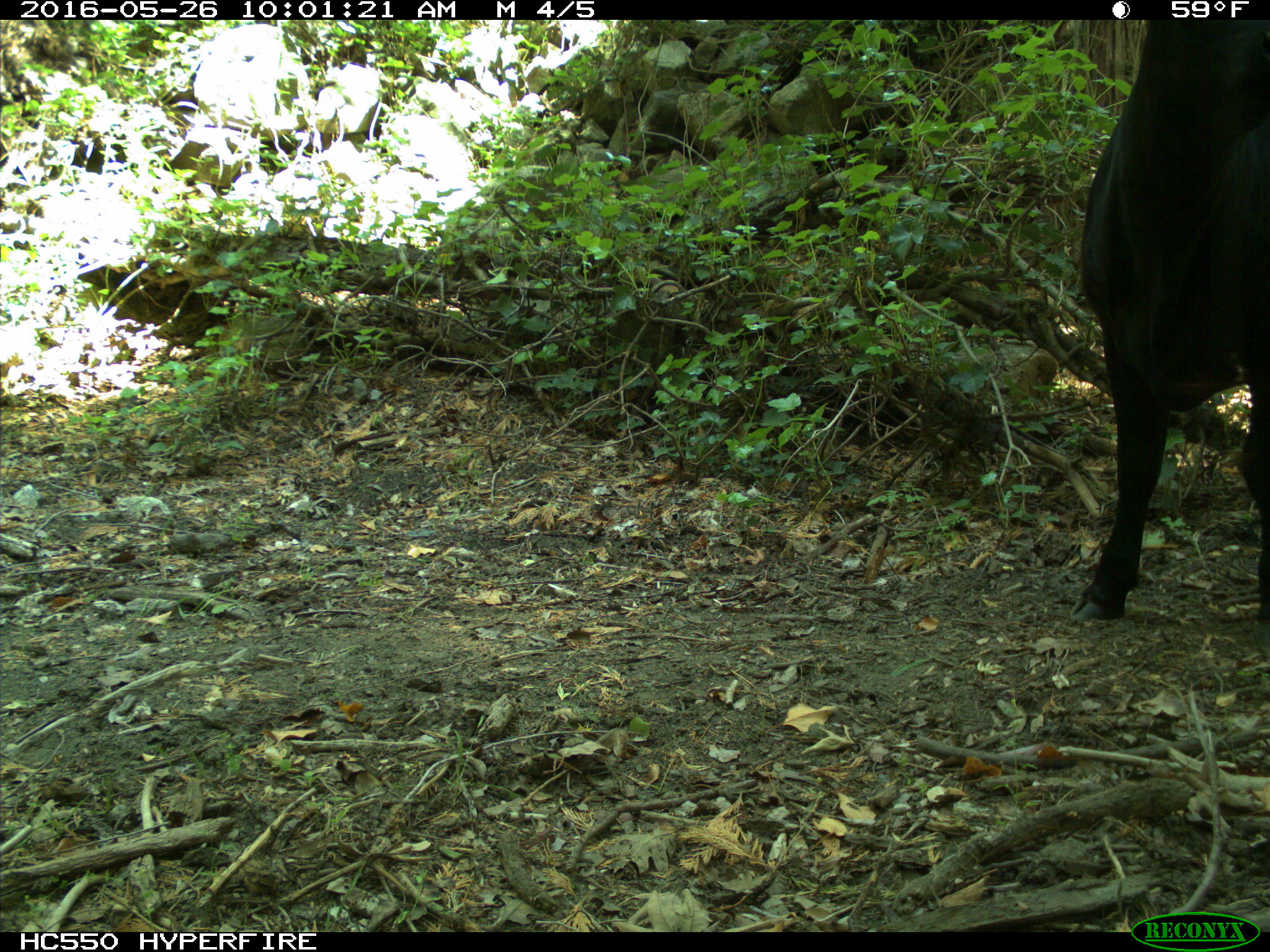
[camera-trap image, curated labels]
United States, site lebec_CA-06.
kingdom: Animalia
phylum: Chordata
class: Mammalia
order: Artiodactyla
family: Bovidae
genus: Bos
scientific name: Bos taurus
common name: domestic cow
Bos taurus (domestic cow).